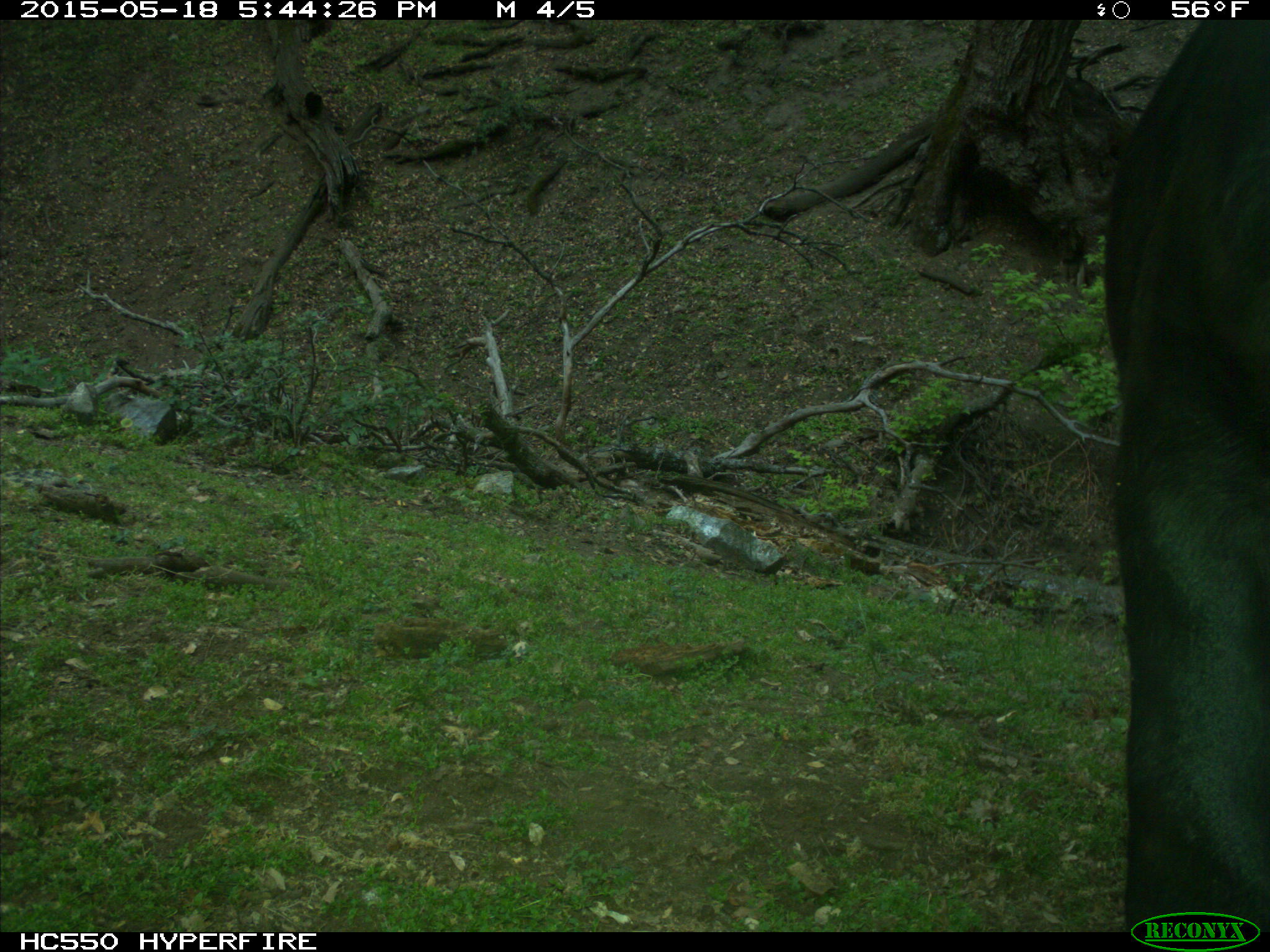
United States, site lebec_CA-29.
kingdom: Animalia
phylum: Chordata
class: Mammalia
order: Artiodactyla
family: Bovidae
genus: Bos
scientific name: Bos taurus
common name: domestic cow